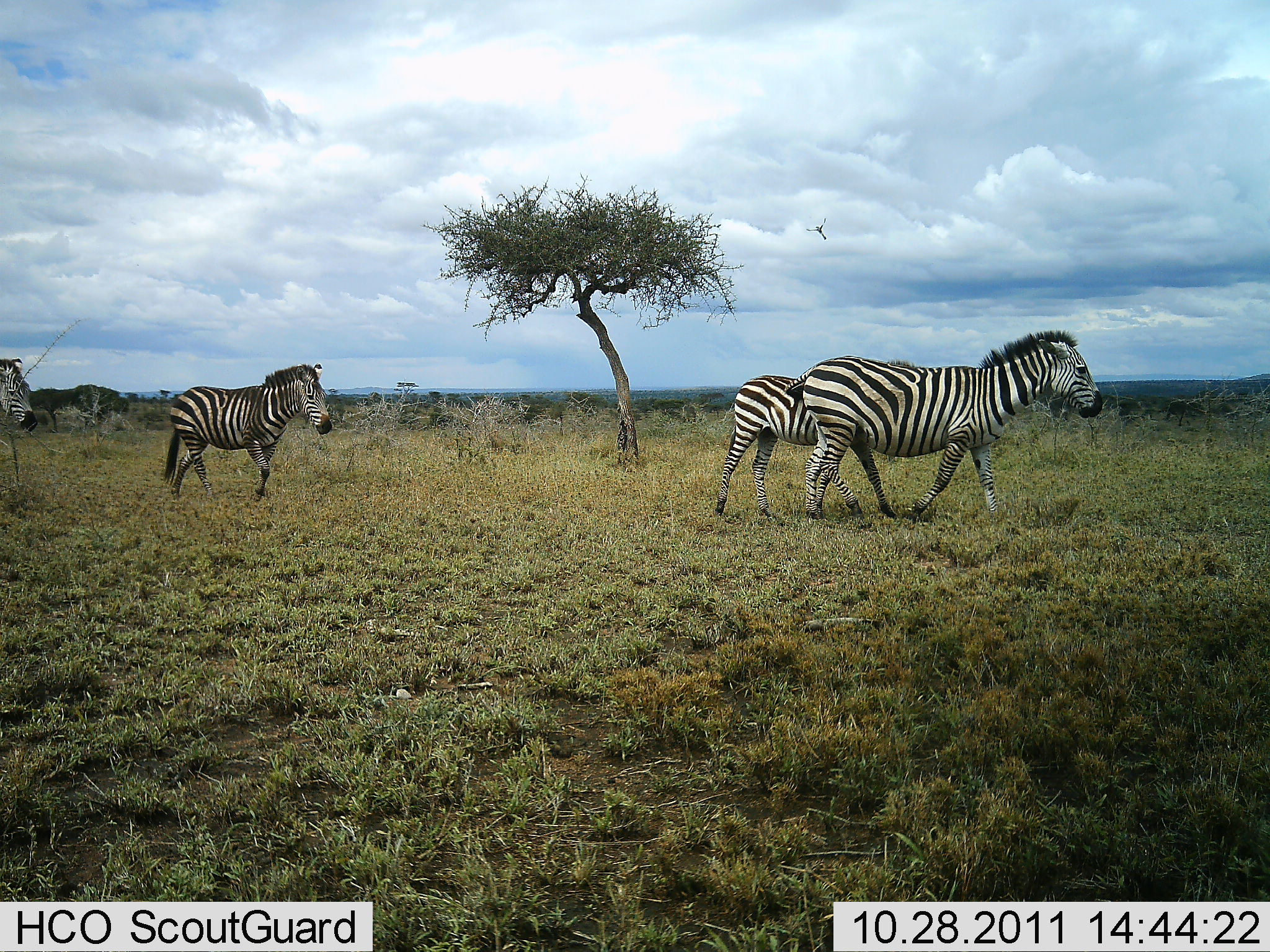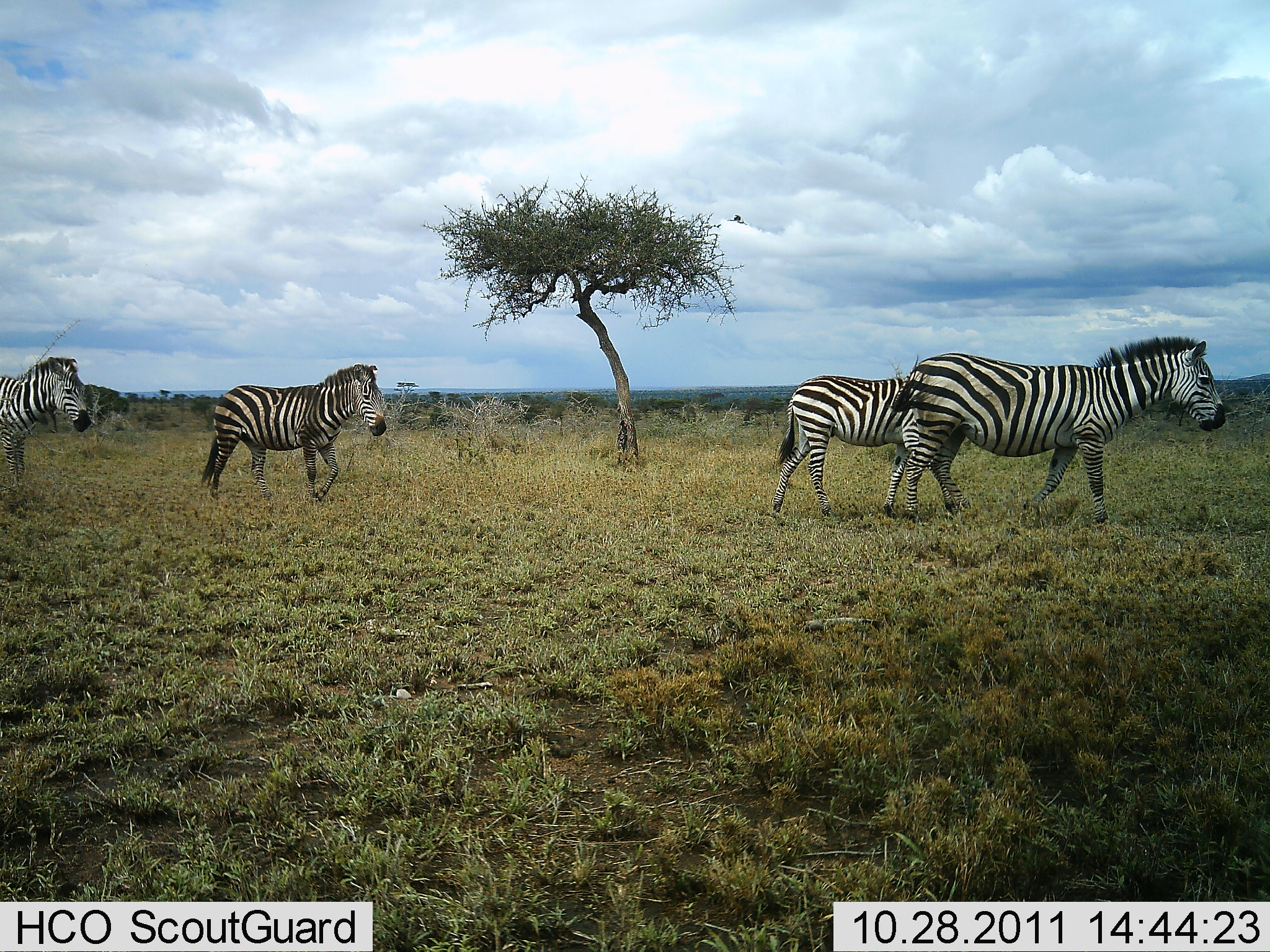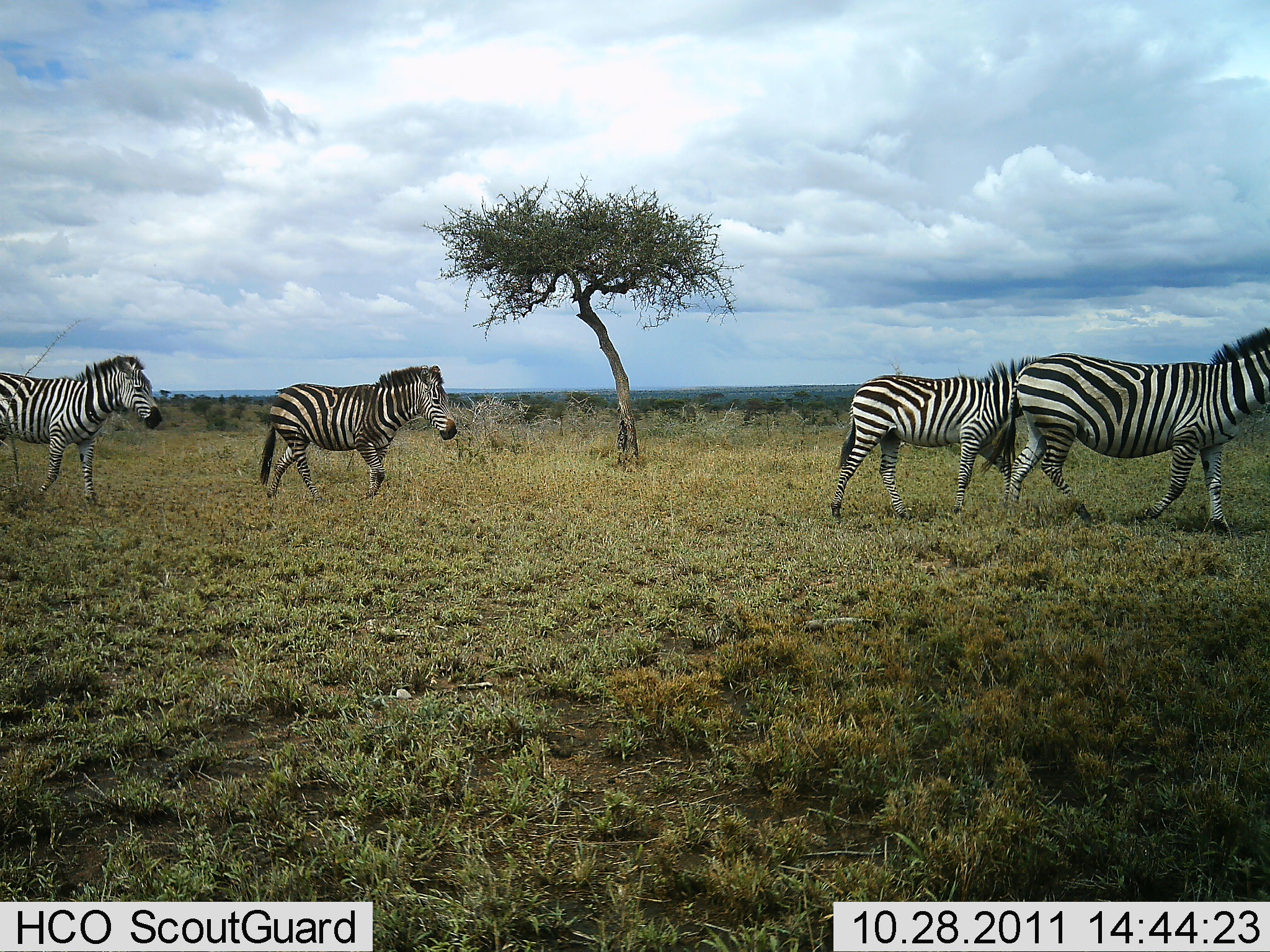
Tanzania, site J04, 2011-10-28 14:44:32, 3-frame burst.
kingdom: Animalia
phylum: Chordata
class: Mammalia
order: Perissodactyla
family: Equidae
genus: Equus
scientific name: Equus quagga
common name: plains zebra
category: zebra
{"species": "zebra (plains zebra) (Equus quagga)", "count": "4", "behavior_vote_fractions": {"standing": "0%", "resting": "0%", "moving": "100%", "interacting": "6%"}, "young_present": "6%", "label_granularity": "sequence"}